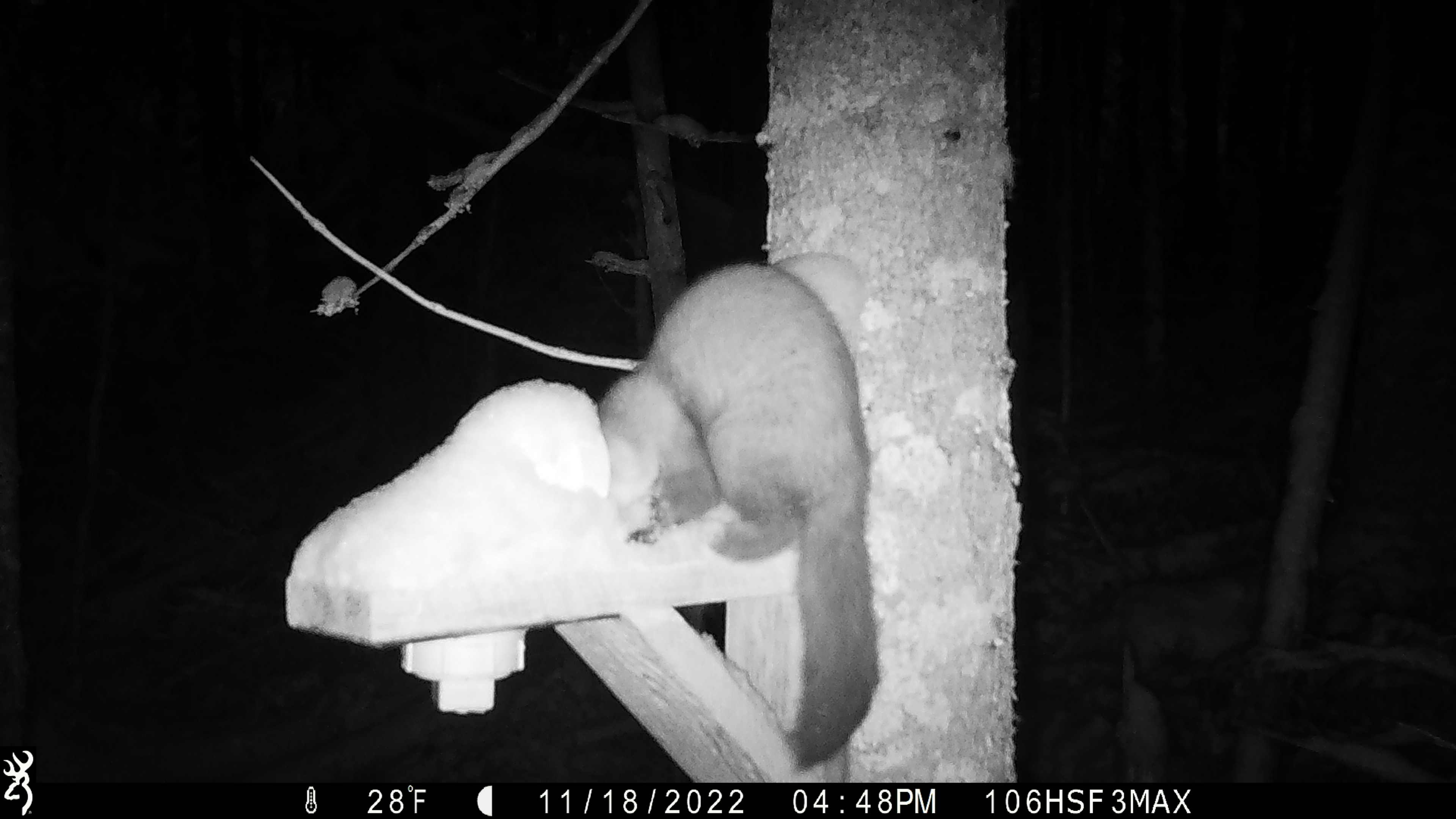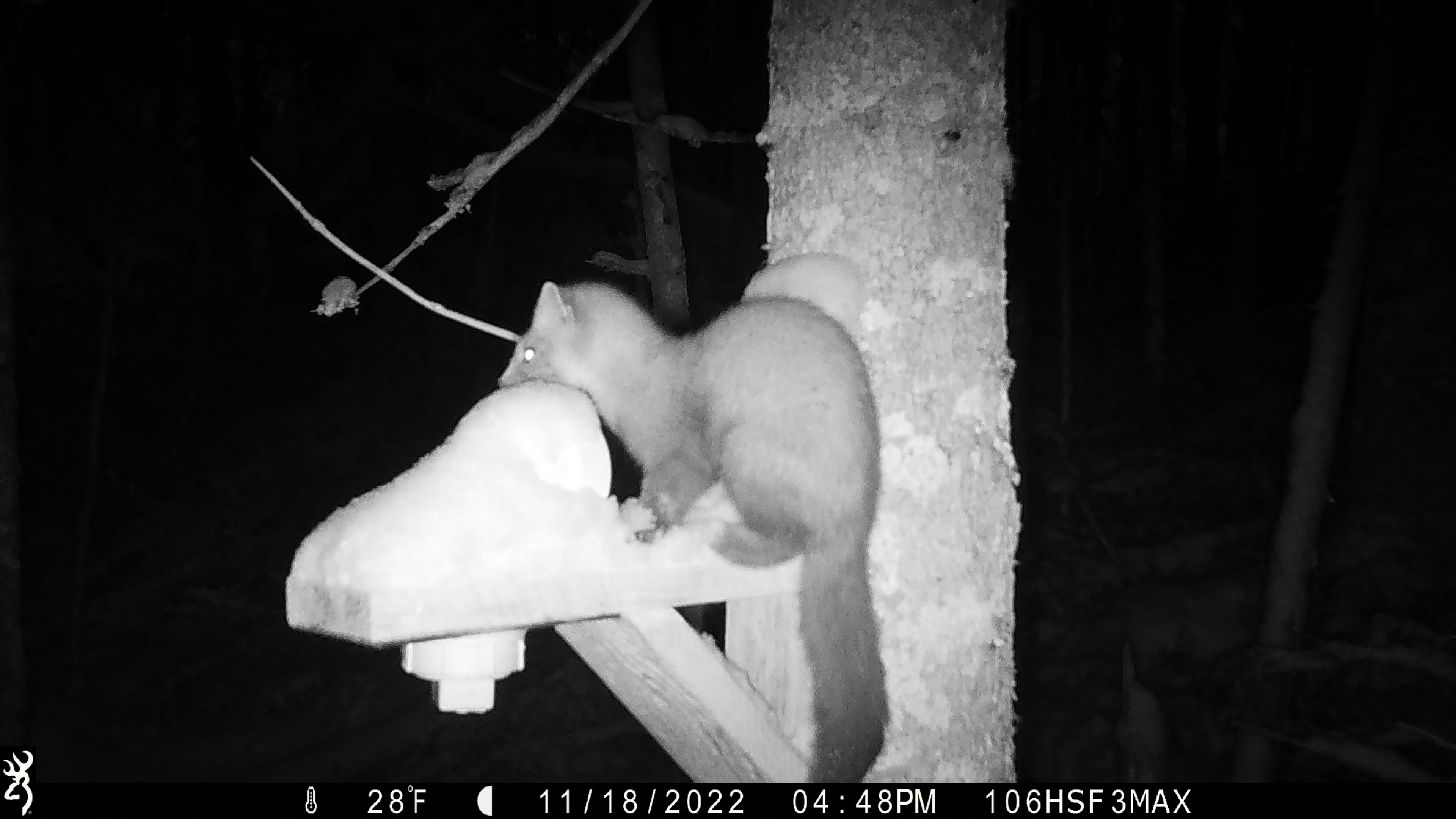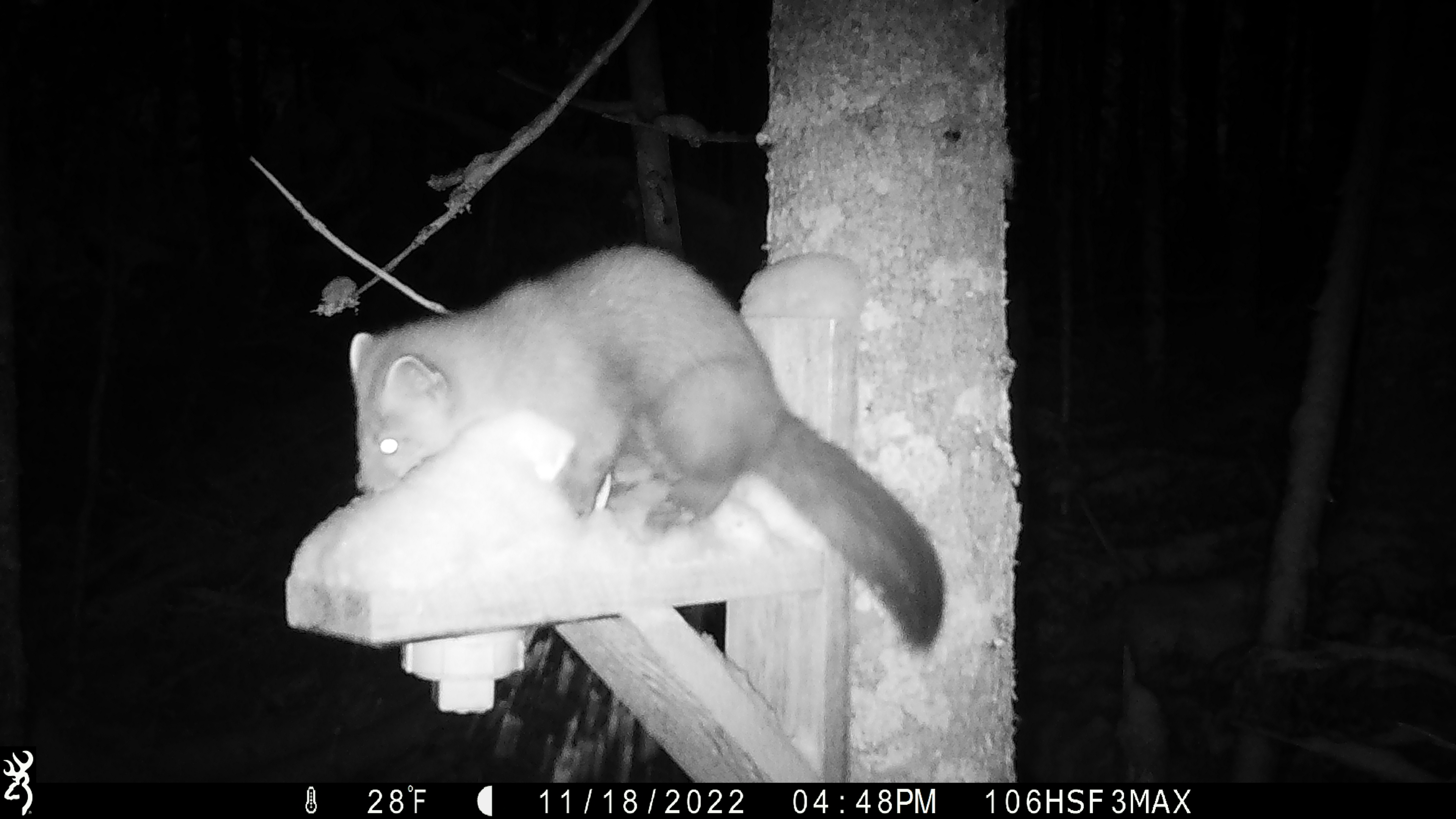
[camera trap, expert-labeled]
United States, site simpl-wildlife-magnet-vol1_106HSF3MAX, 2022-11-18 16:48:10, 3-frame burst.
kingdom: Animalia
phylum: Chordata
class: Mammalia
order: Carnivora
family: Mustelidae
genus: Martes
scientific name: Martes americana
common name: american marten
American marten (Martes americana).